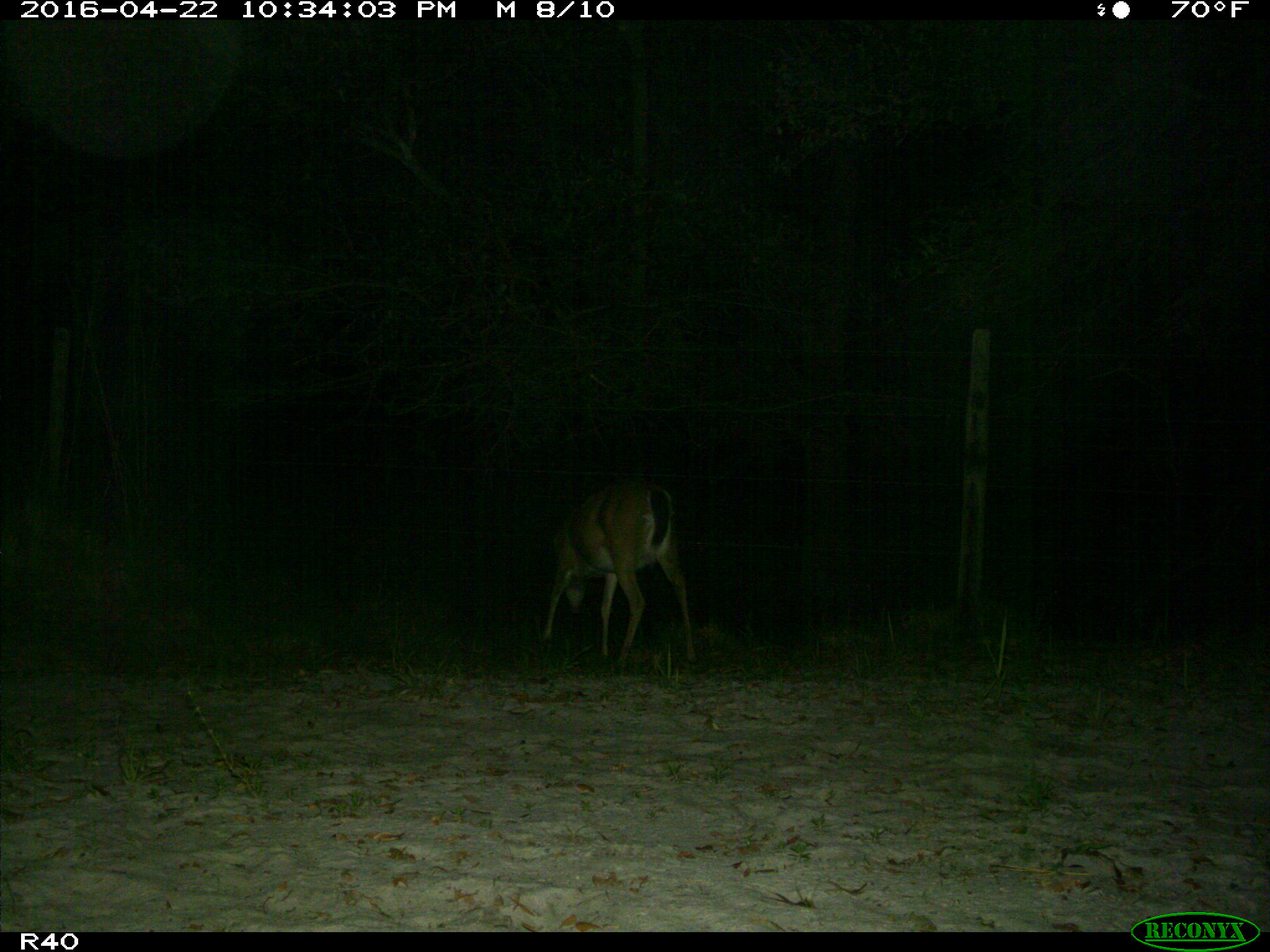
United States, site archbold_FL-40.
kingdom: Animalia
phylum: Chordata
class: Mammalia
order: Artiodactyla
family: Cervidae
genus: Odocoileus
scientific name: Odocoileus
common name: deer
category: unidentified deer